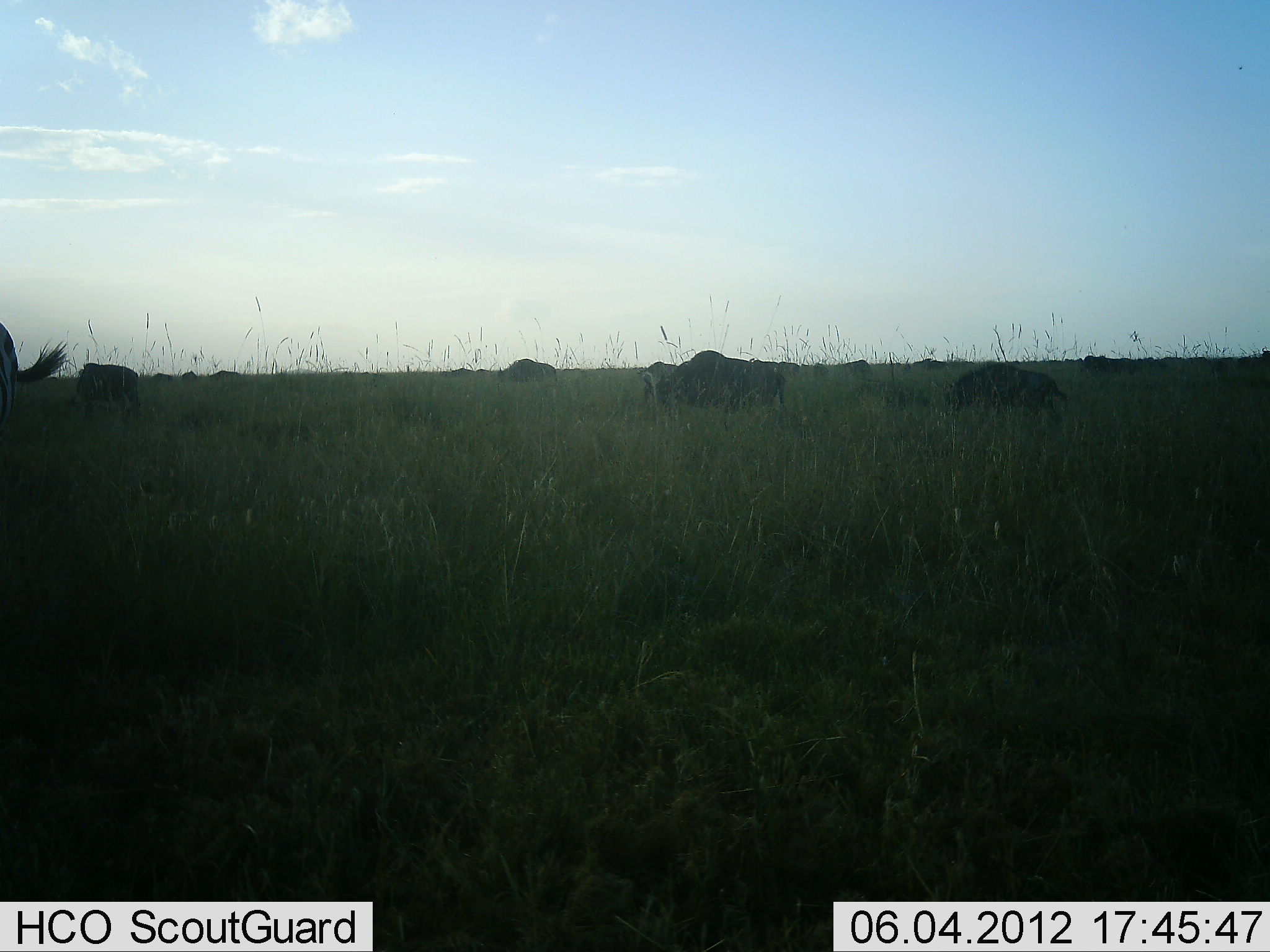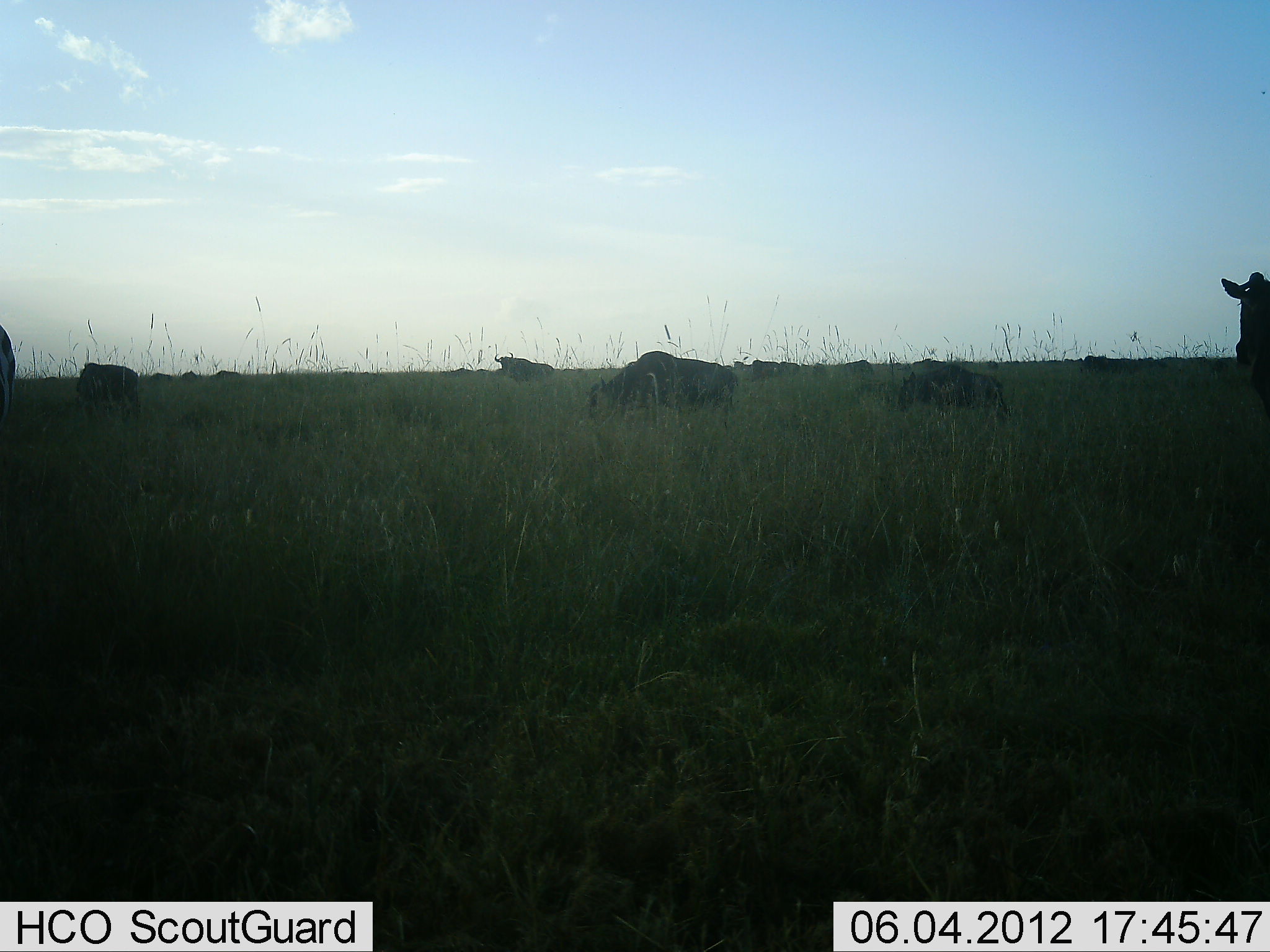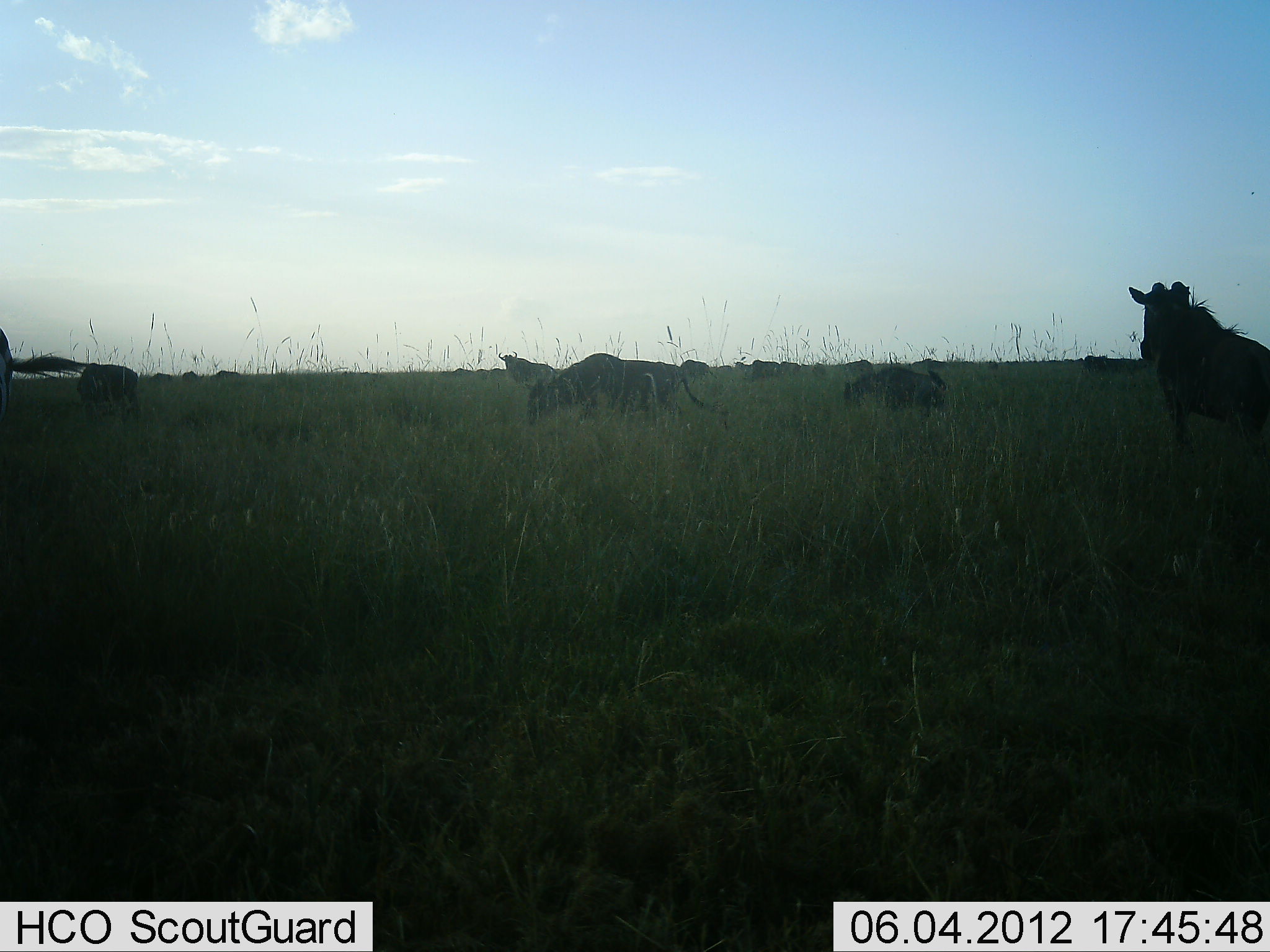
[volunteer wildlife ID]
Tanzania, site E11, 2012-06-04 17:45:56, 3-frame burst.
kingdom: Animalia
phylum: Chordata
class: Mammalia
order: Artiodactyla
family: Bovidae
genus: Connochaetes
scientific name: Connochaetes taurinus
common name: blue wildebeest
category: wildebeest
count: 11-50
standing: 30%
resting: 0%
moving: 70%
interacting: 0%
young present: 0%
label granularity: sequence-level